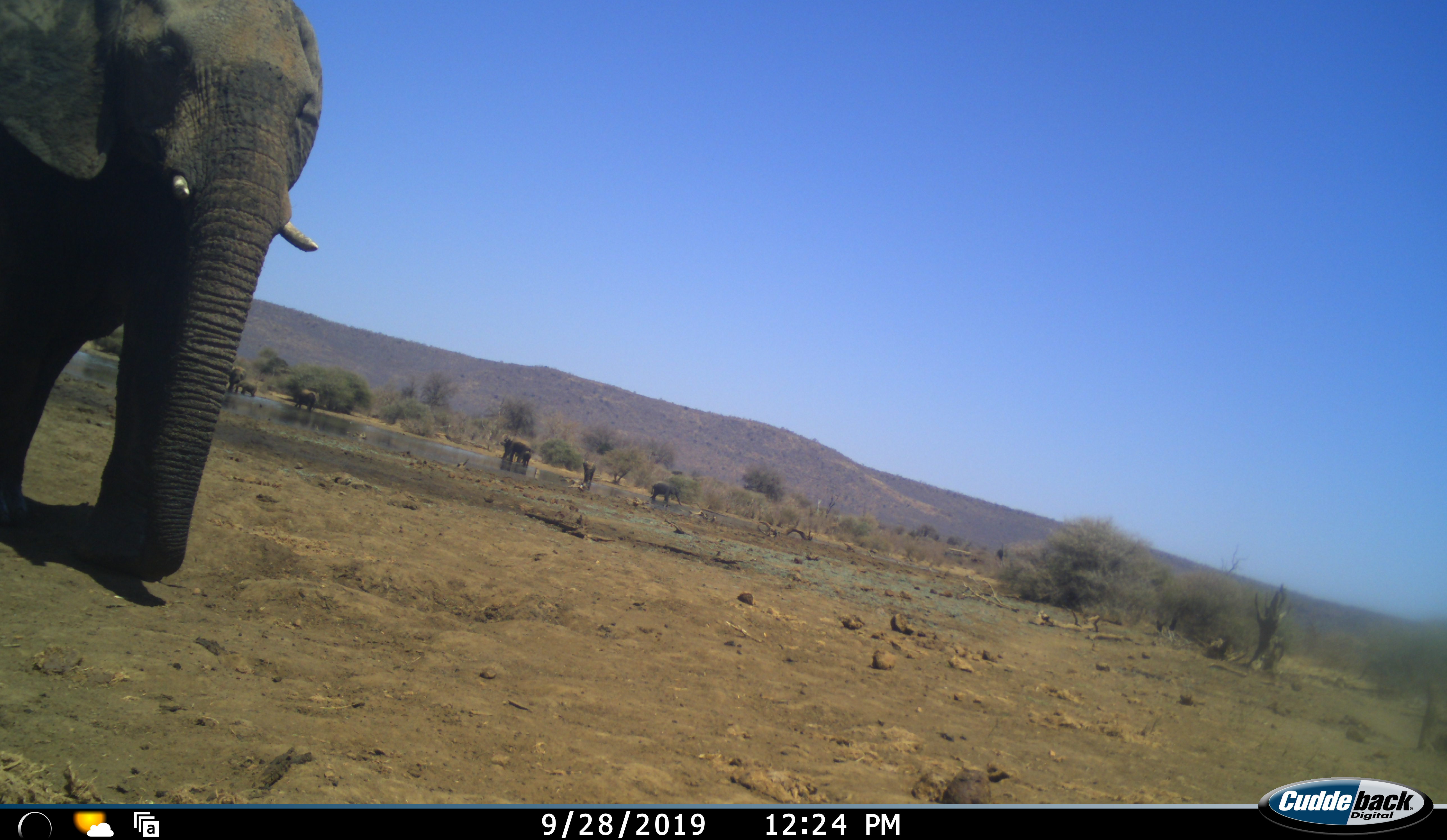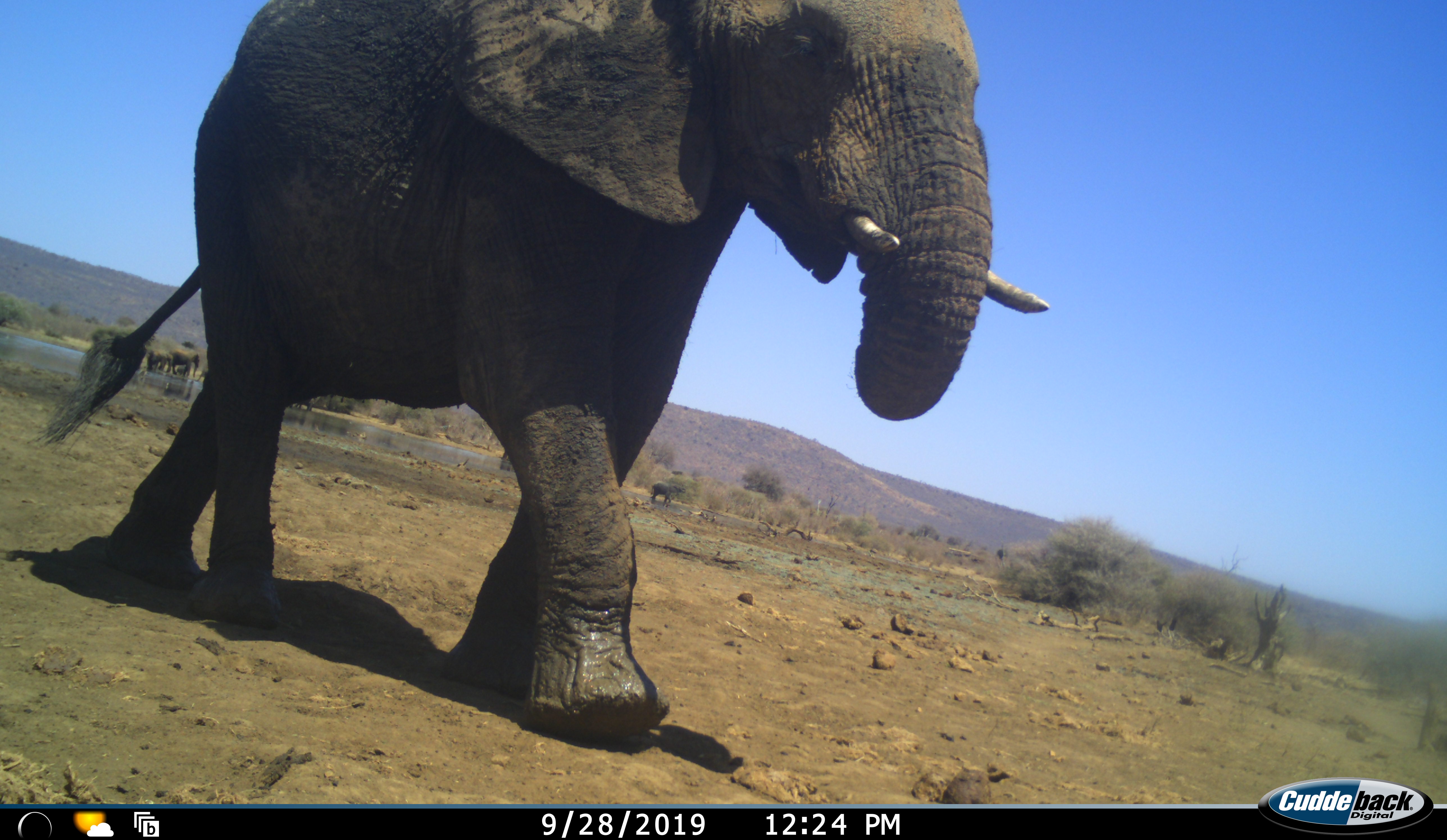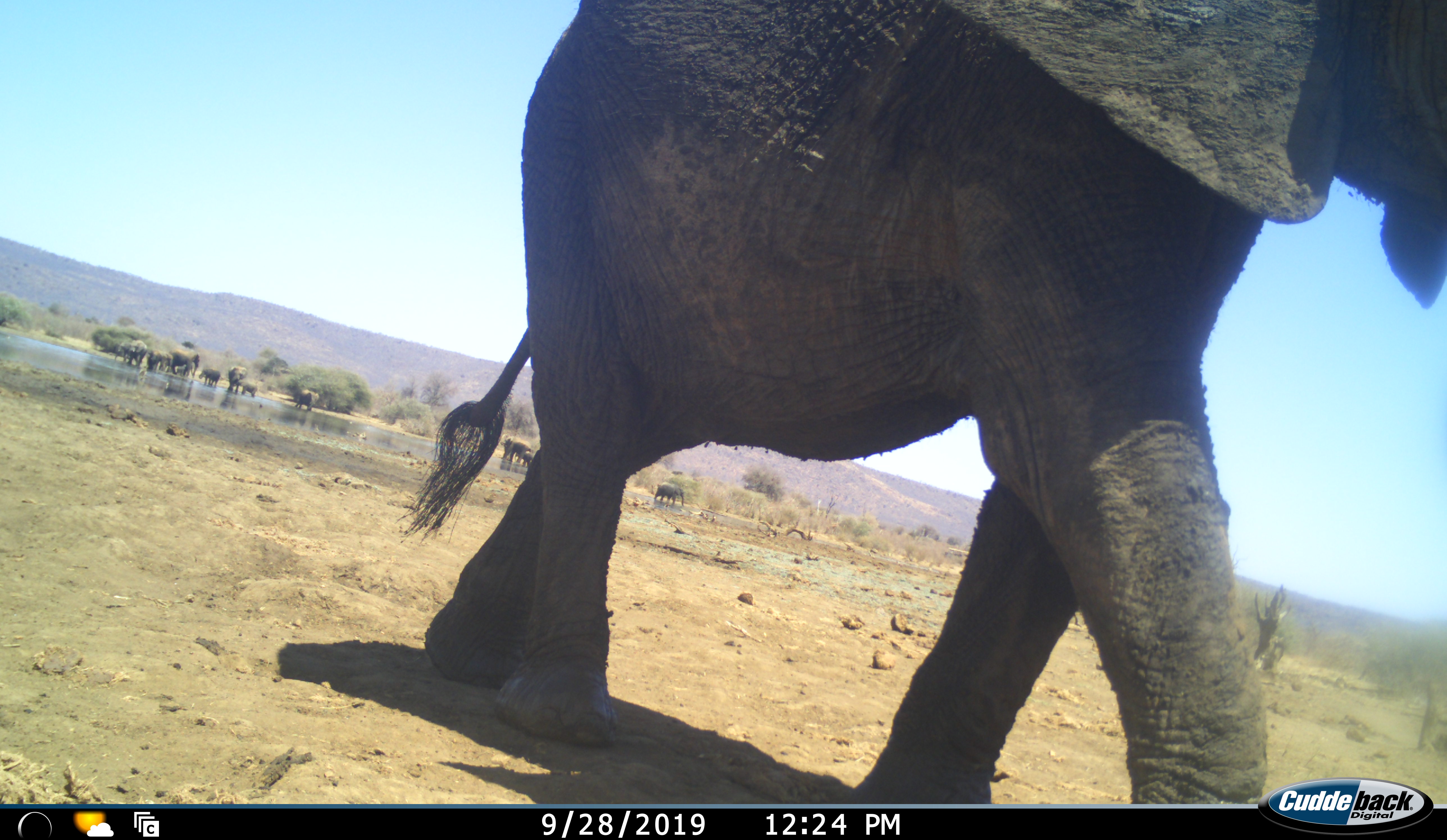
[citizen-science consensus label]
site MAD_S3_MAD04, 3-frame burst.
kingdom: Animalia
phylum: Chordata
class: Mammalia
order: Proboscidea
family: Elephantidae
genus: Loxodonta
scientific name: Loxodonta africana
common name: african bush elephant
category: elephant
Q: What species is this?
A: Elephant (african bush elephant) (Loxodonta africana).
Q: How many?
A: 11-50.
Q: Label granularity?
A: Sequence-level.